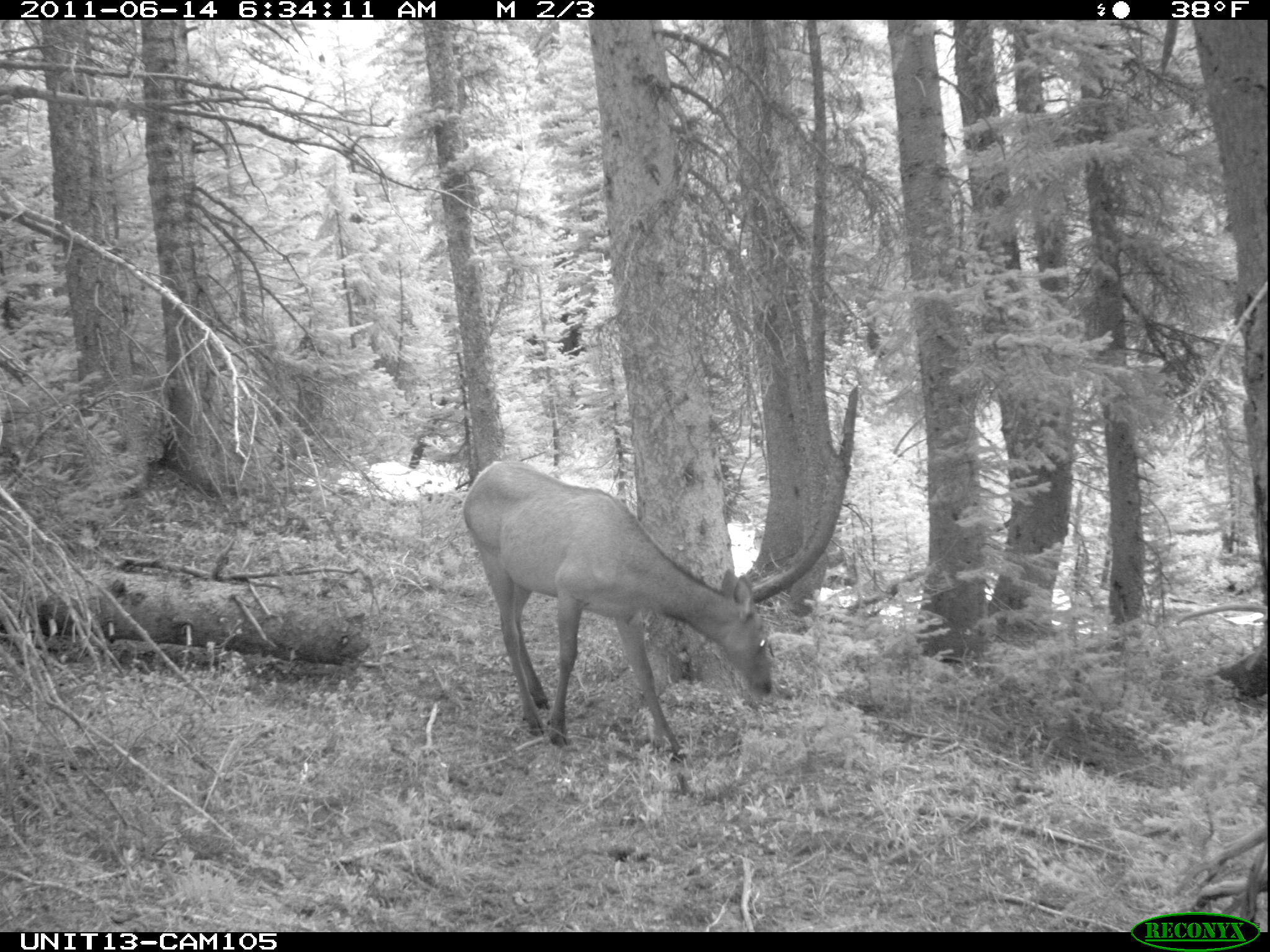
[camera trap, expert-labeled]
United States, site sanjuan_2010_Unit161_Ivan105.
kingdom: Animalia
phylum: Chordata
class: Mammalia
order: Artiodactyla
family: Cervidae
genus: Cervus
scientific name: Cervus elaphus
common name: red deer